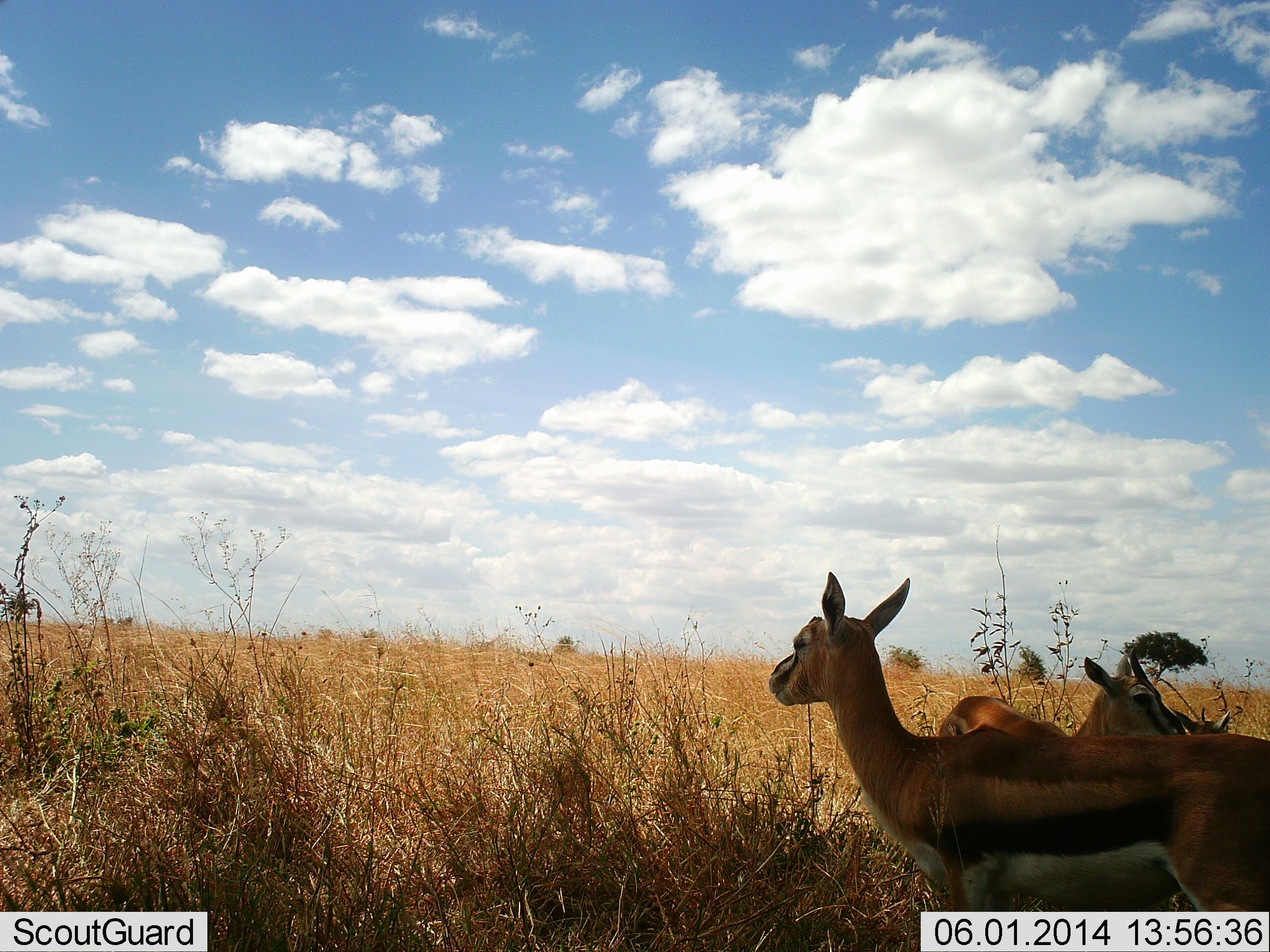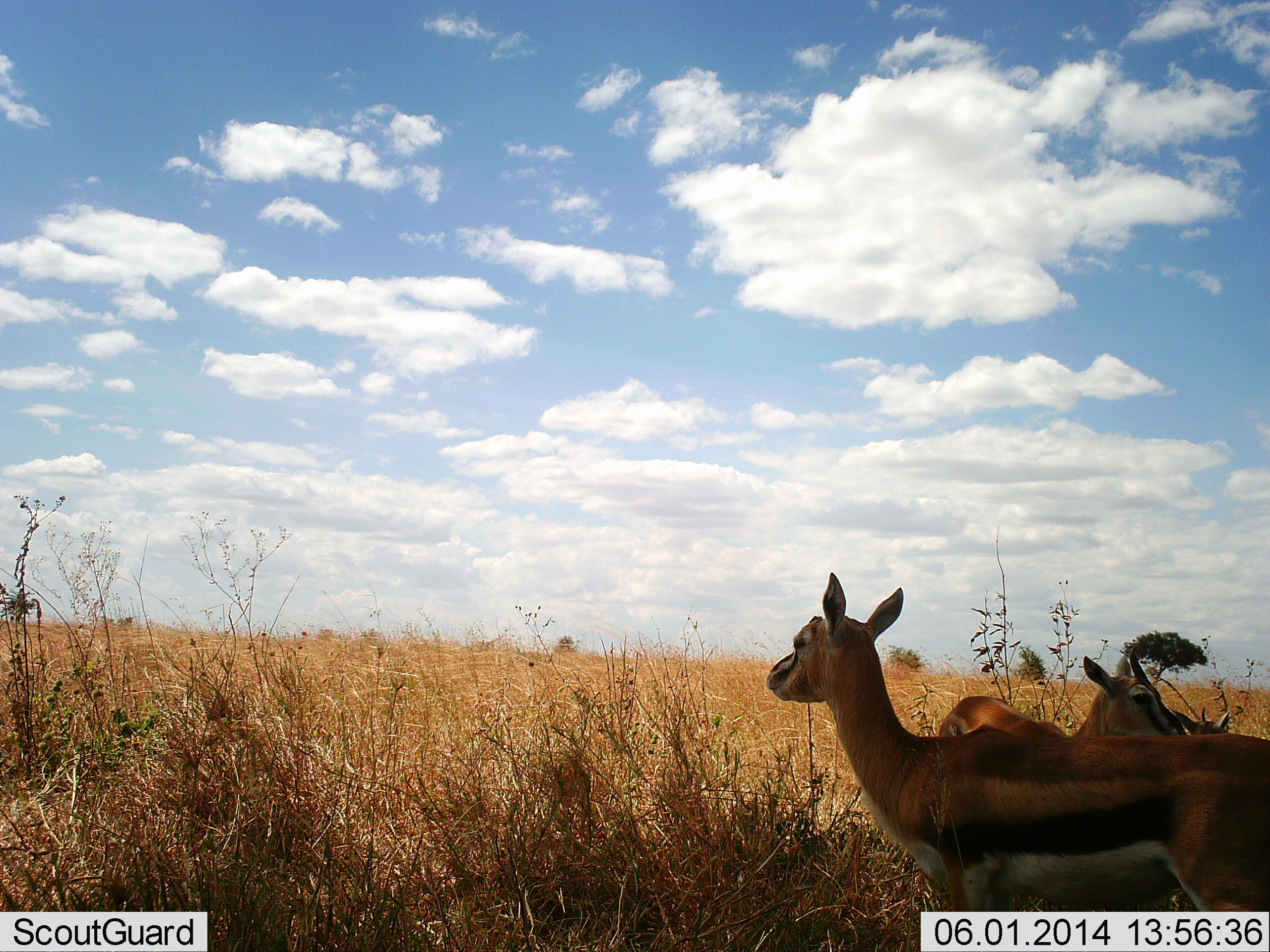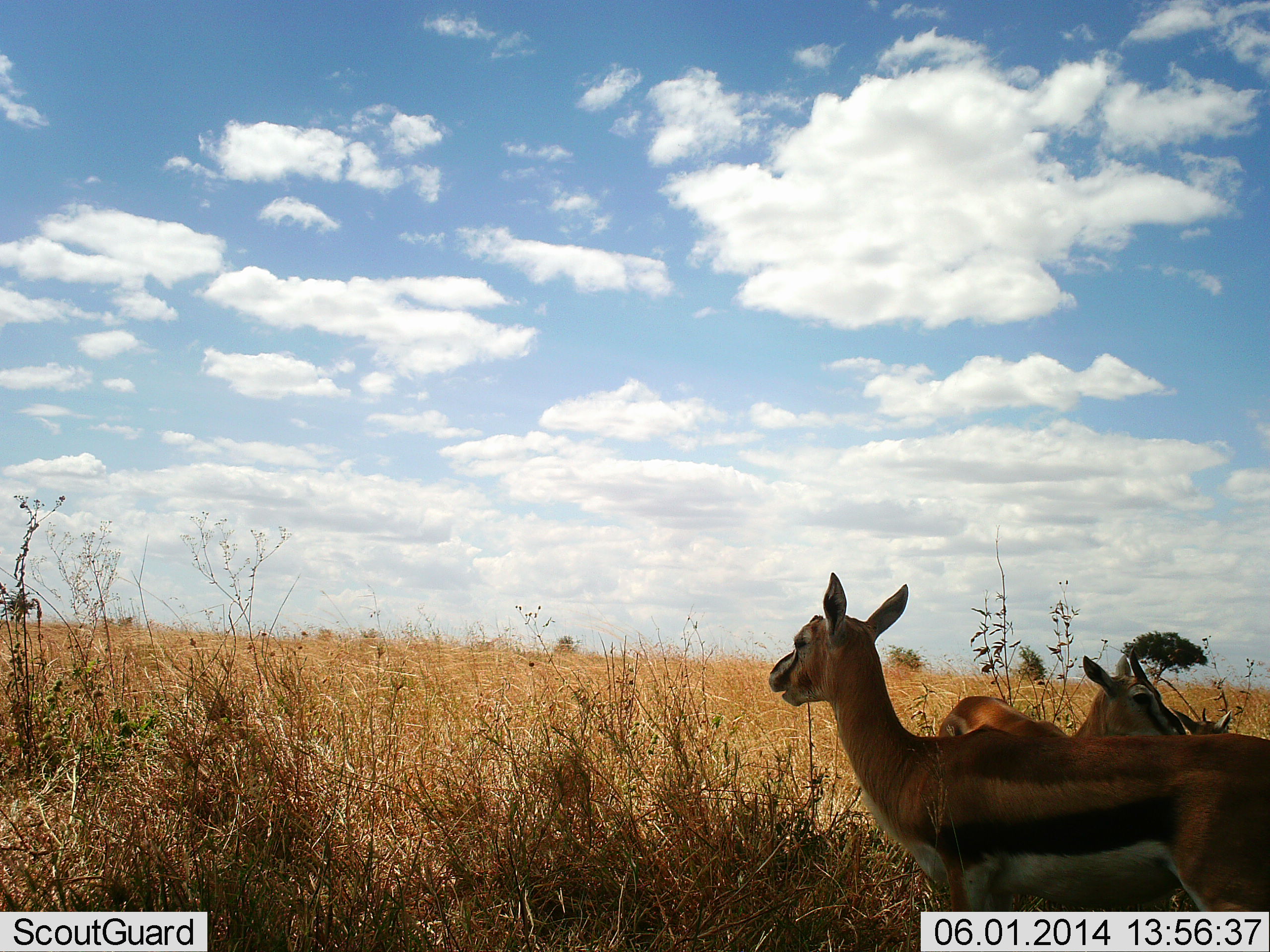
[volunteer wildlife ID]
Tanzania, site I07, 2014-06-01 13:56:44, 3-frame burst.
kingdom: Animalia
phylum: Chordata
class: Mammalia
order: Artiodactyla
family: Bovidae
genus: Eudorcas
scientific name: Eudorcas thomsonii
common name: thomson's gazelle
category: gazellethomsons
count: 3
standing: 100%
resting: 0%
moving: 0%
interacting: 0%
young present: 18%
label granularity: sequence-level